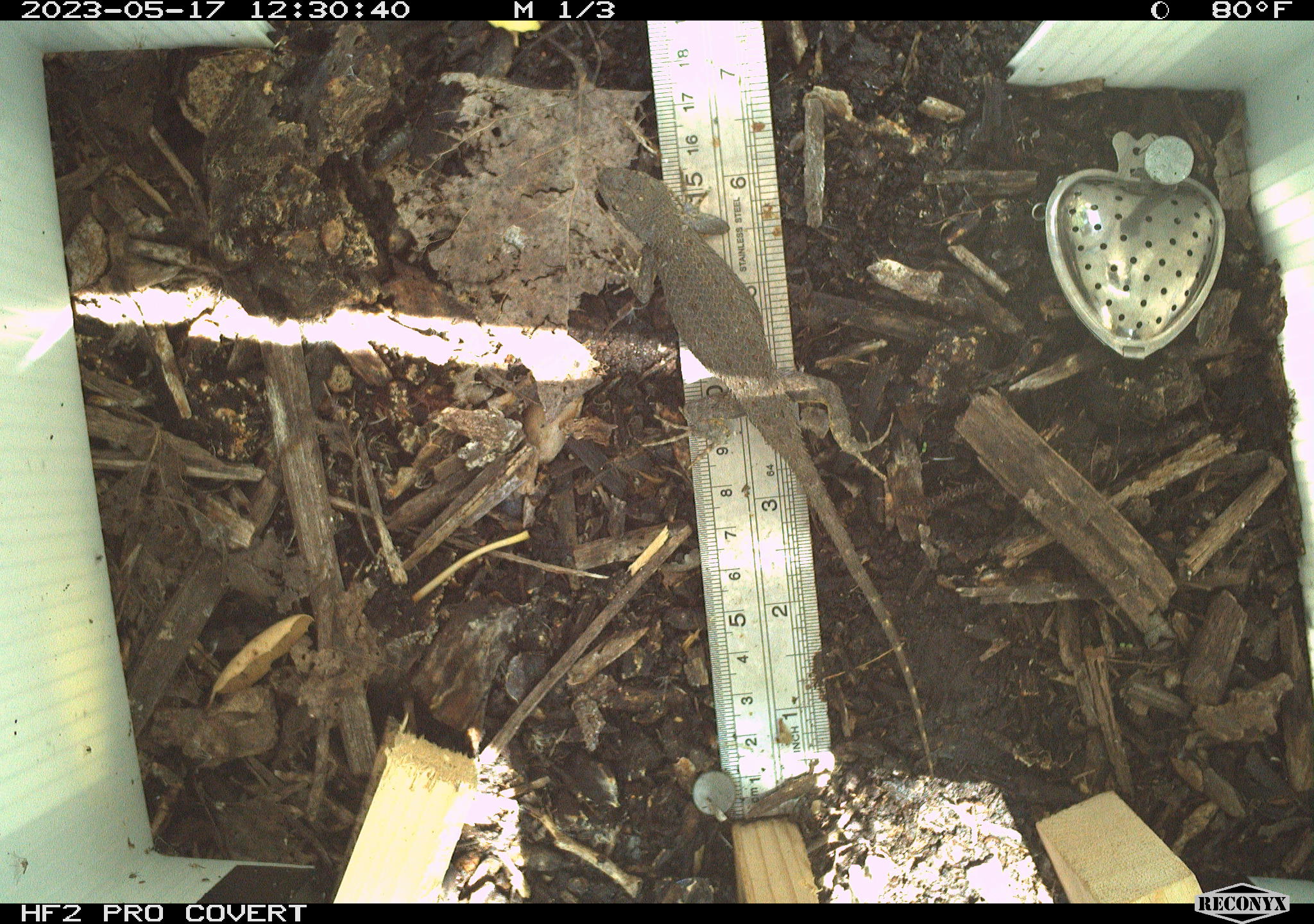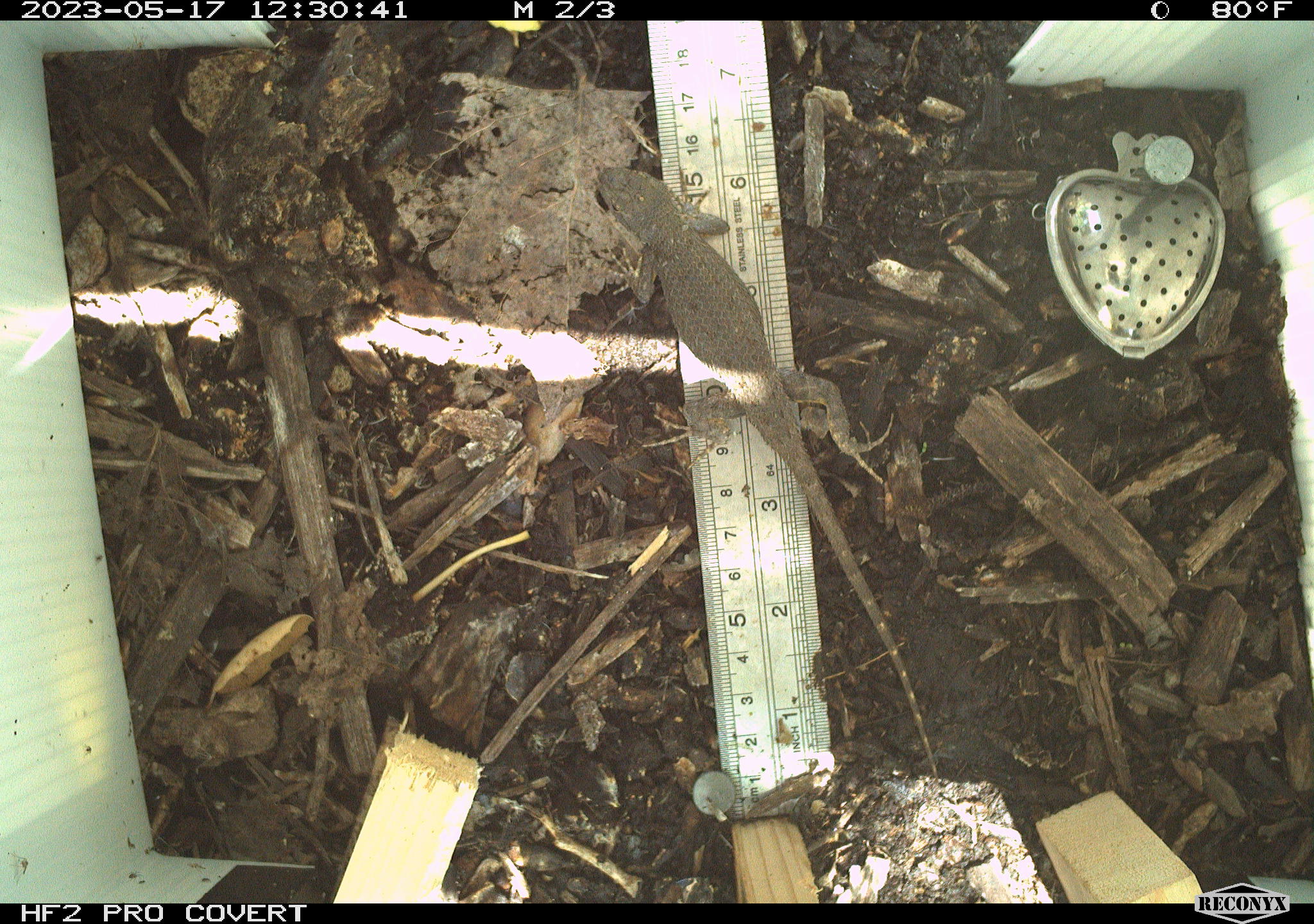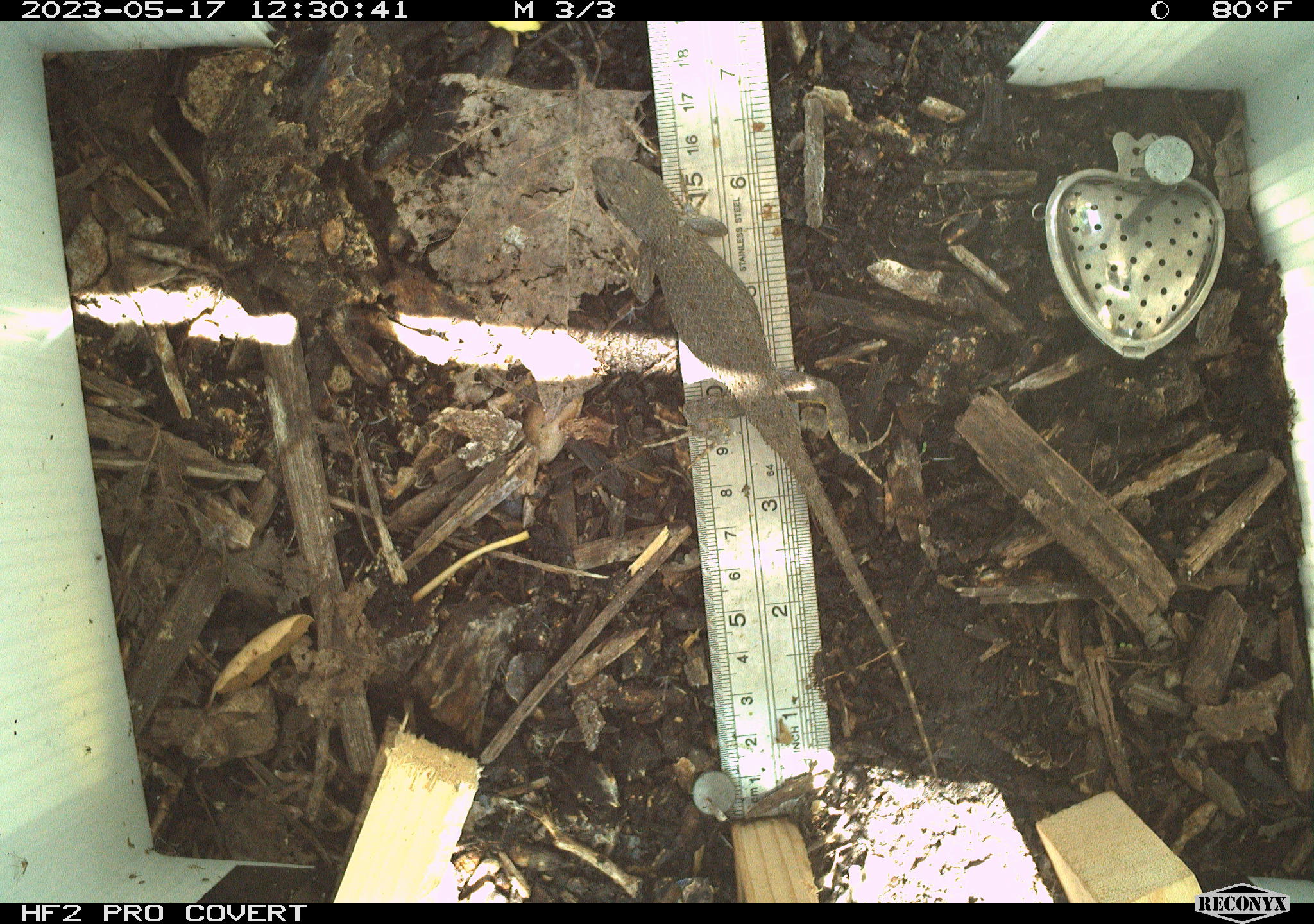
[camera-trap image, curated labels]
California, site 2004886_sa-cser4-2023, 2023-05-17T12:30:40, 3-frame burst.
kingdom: Animalia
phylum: Chordata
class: Reptilia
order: Squamata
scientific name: Squamata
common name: lizards and snakes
Lizards and snakes (Squamata).